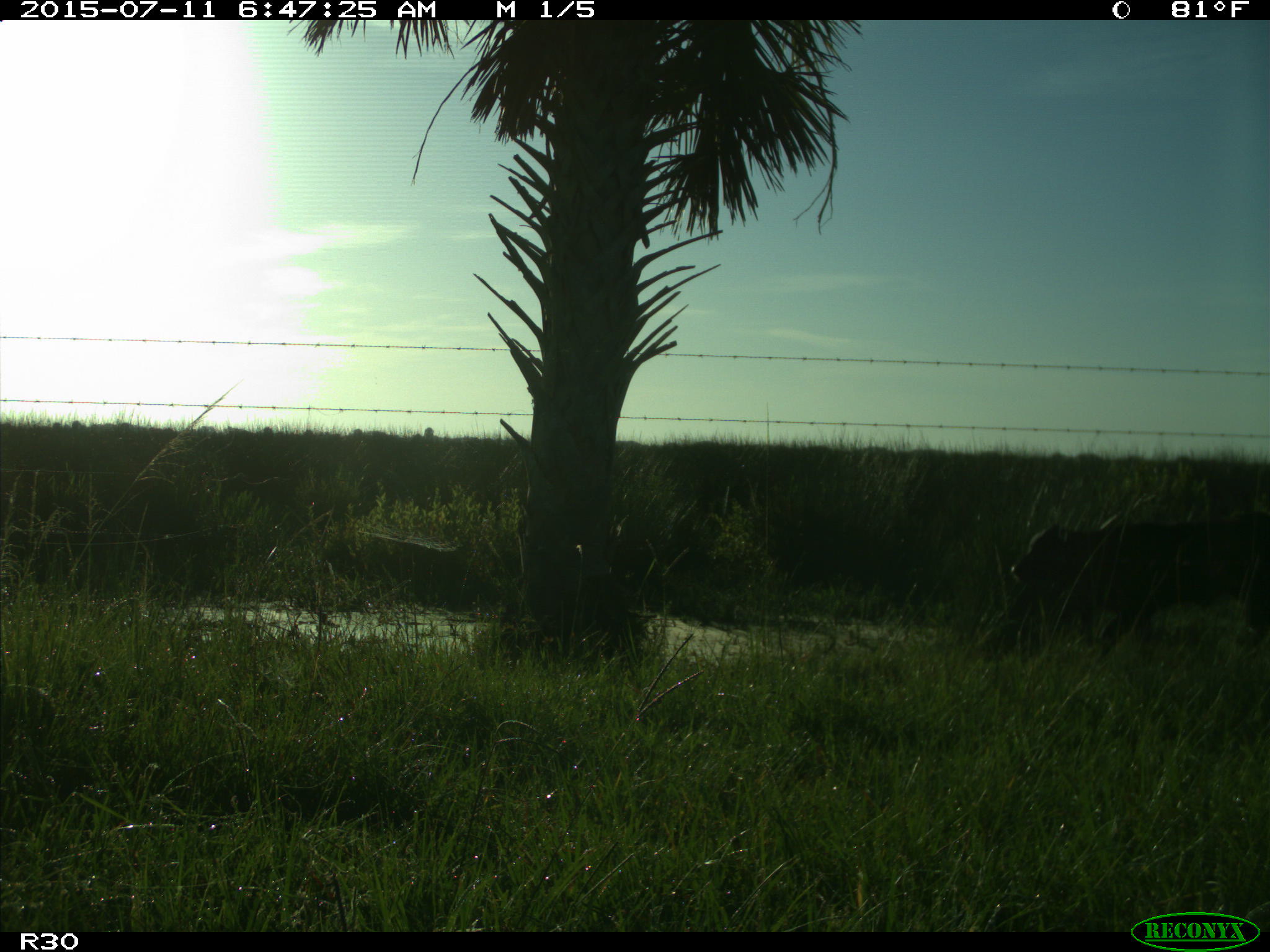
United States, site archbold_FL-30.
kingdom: Animalia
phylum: Chordata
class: Mammalia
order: Artiodactyla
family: Bovidae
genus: Bos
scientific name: Bos taurus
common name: domestic cow